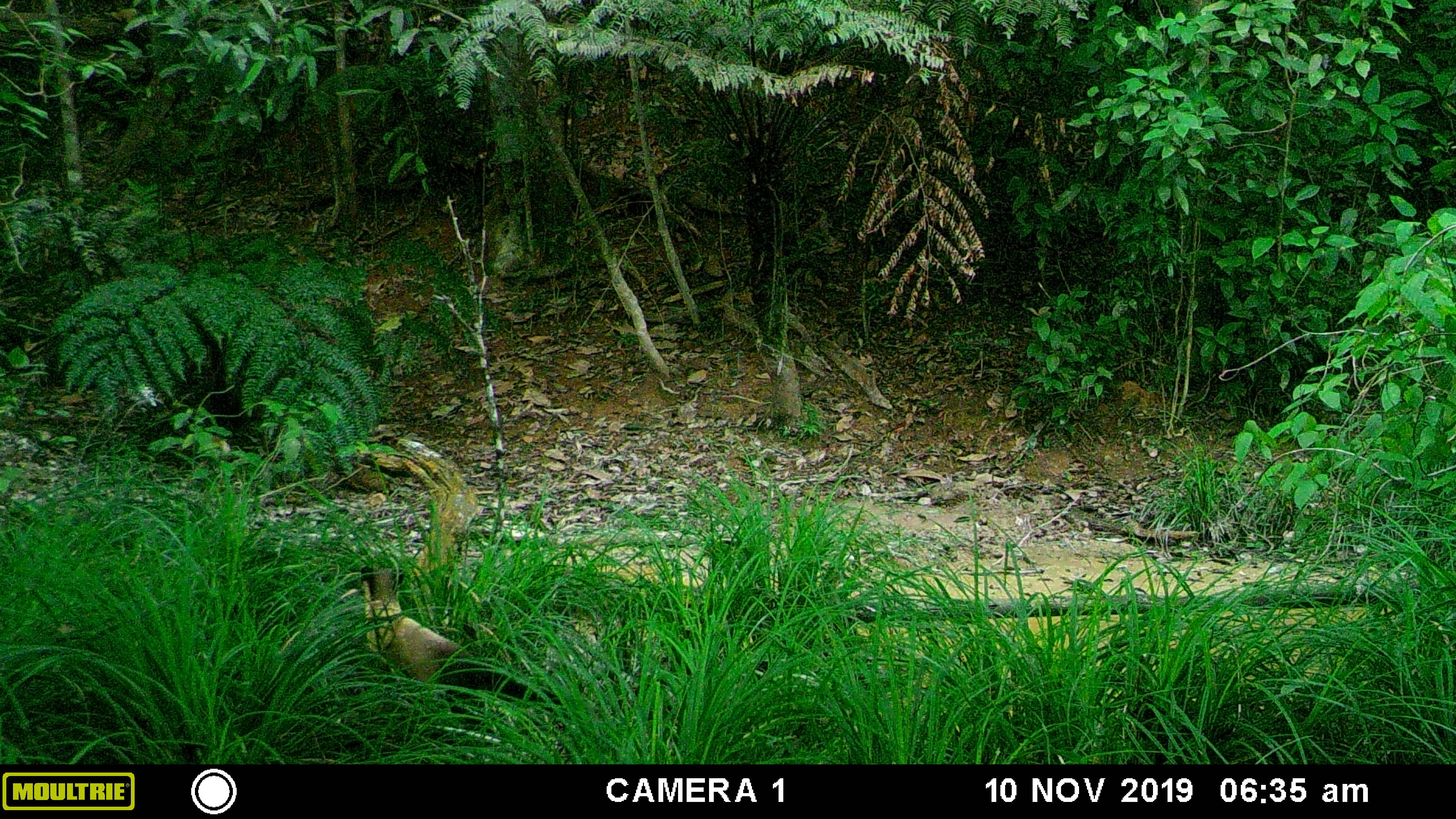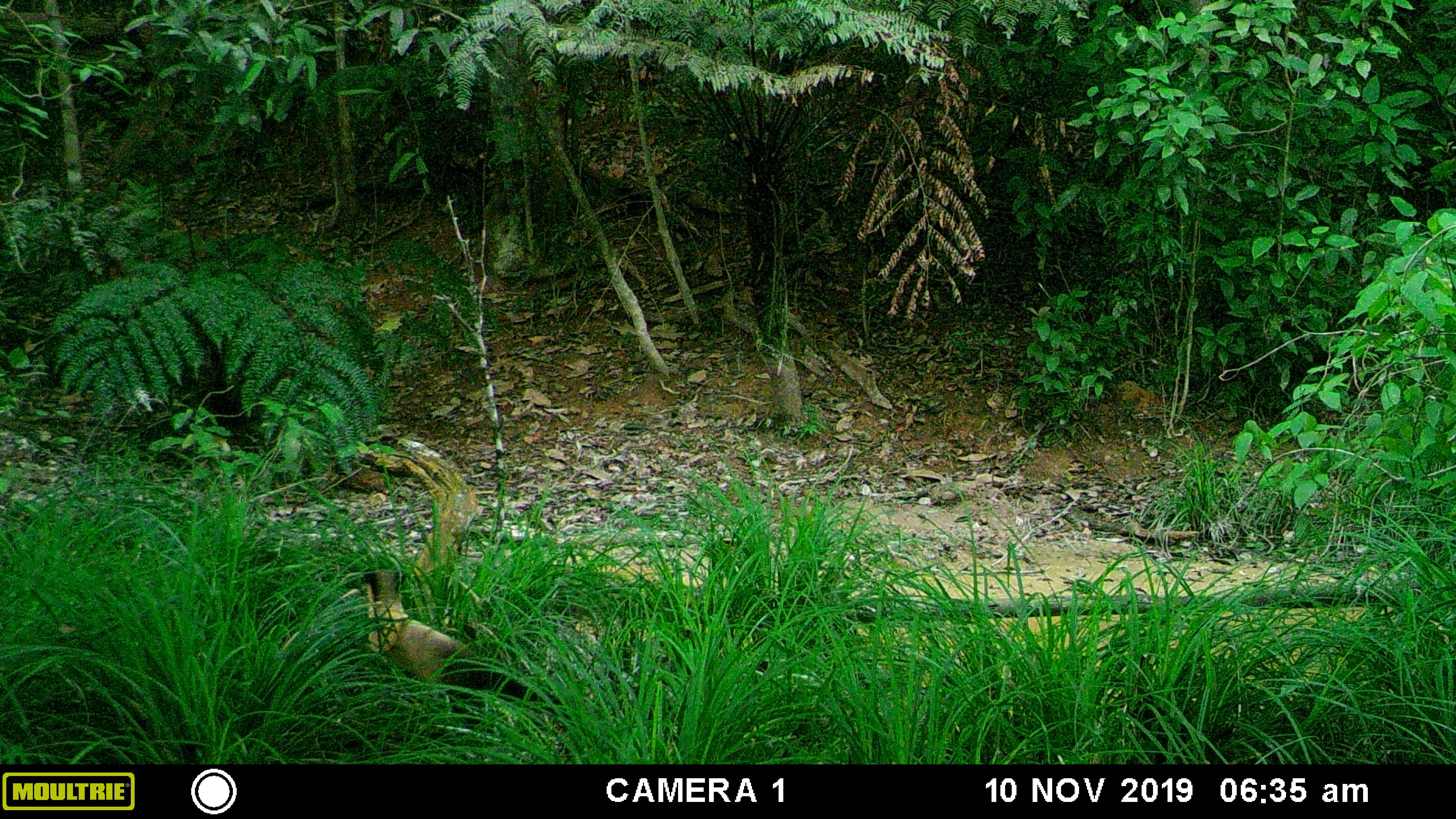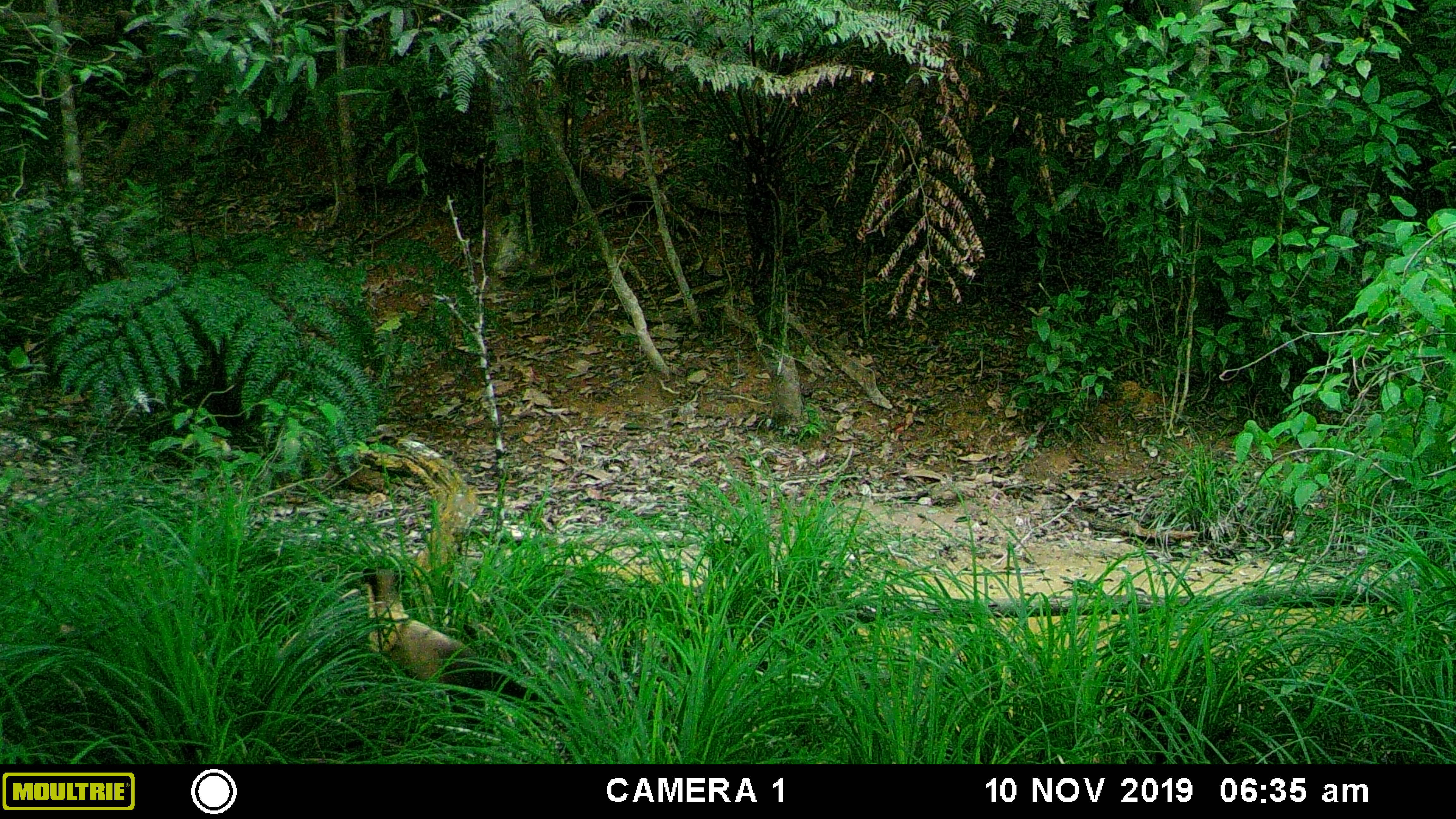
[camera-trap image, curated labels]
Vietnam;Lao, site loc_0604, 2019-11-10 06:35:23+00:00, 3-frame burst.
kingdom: Animalia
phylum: Chordata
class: Mammalia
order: Carnivora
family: Mustelidae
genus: Martes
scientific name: Martes flavigula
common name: yellow-throated marten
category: yellow throated marten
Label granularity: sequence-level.